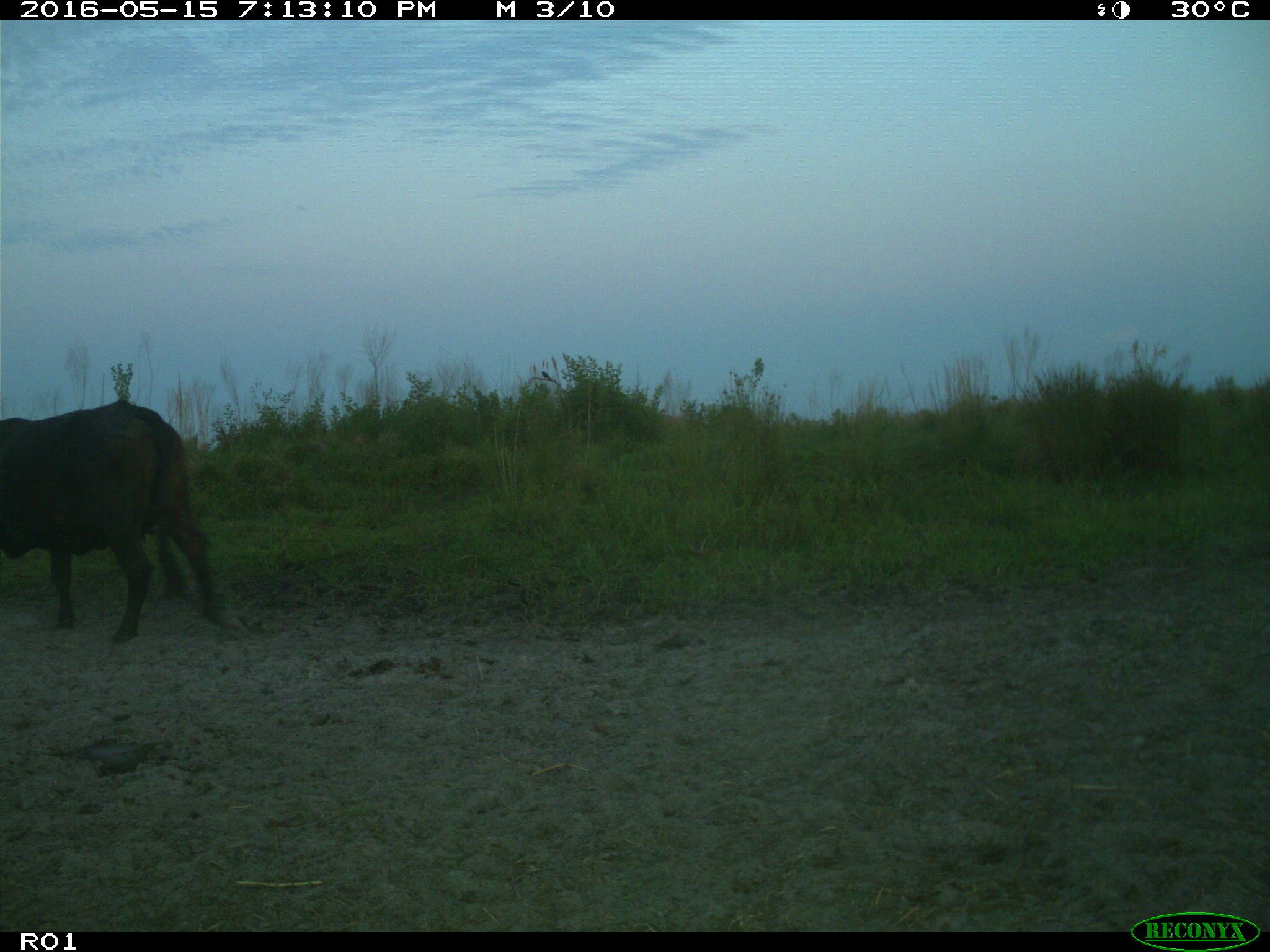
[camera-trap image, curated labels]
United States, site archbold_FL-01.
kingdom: Animalia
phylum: Chordata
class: Mammalia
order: Artiodactyla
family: Bovidae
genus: Bos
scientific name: Bos taurus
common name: domestic cow